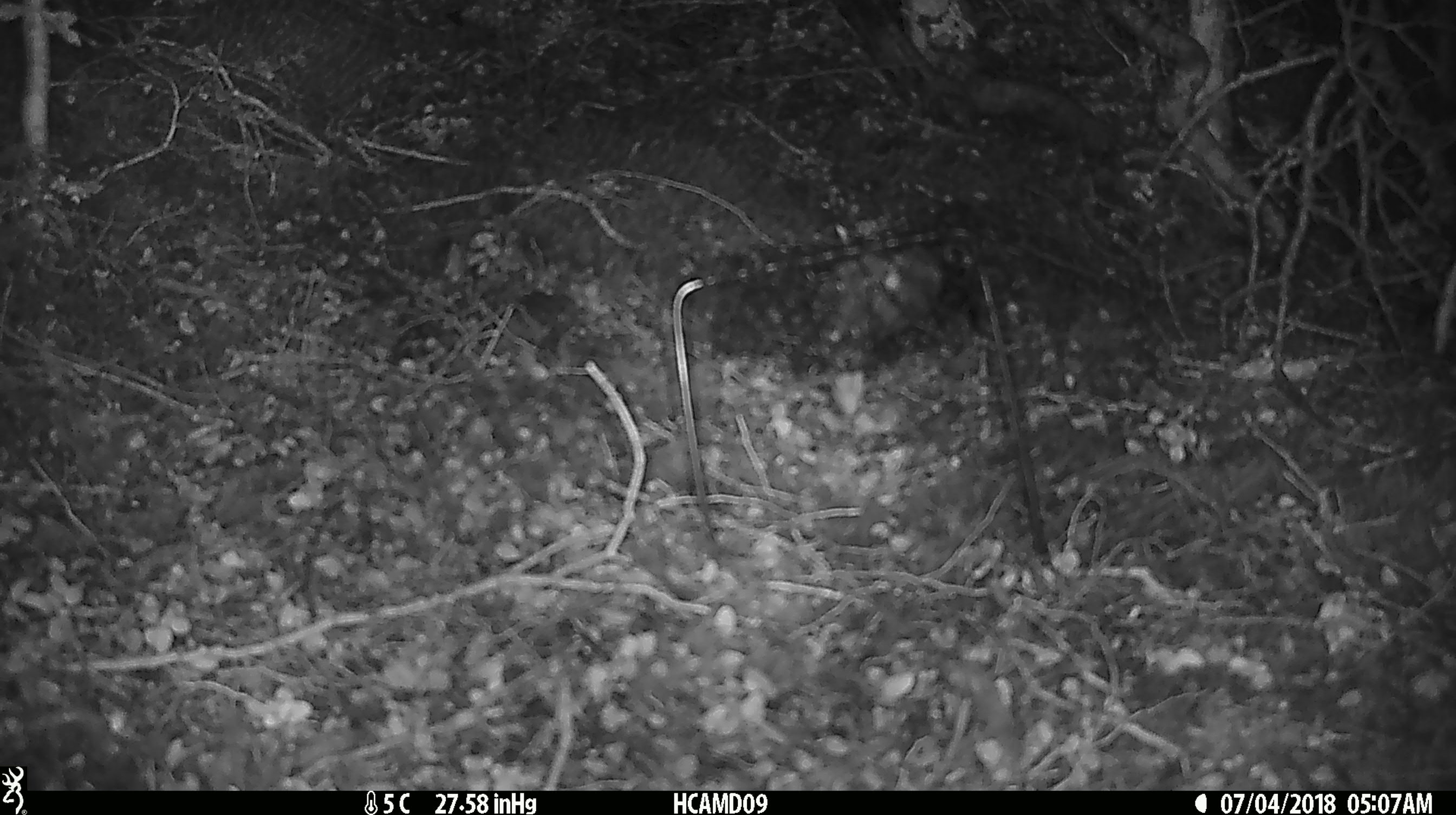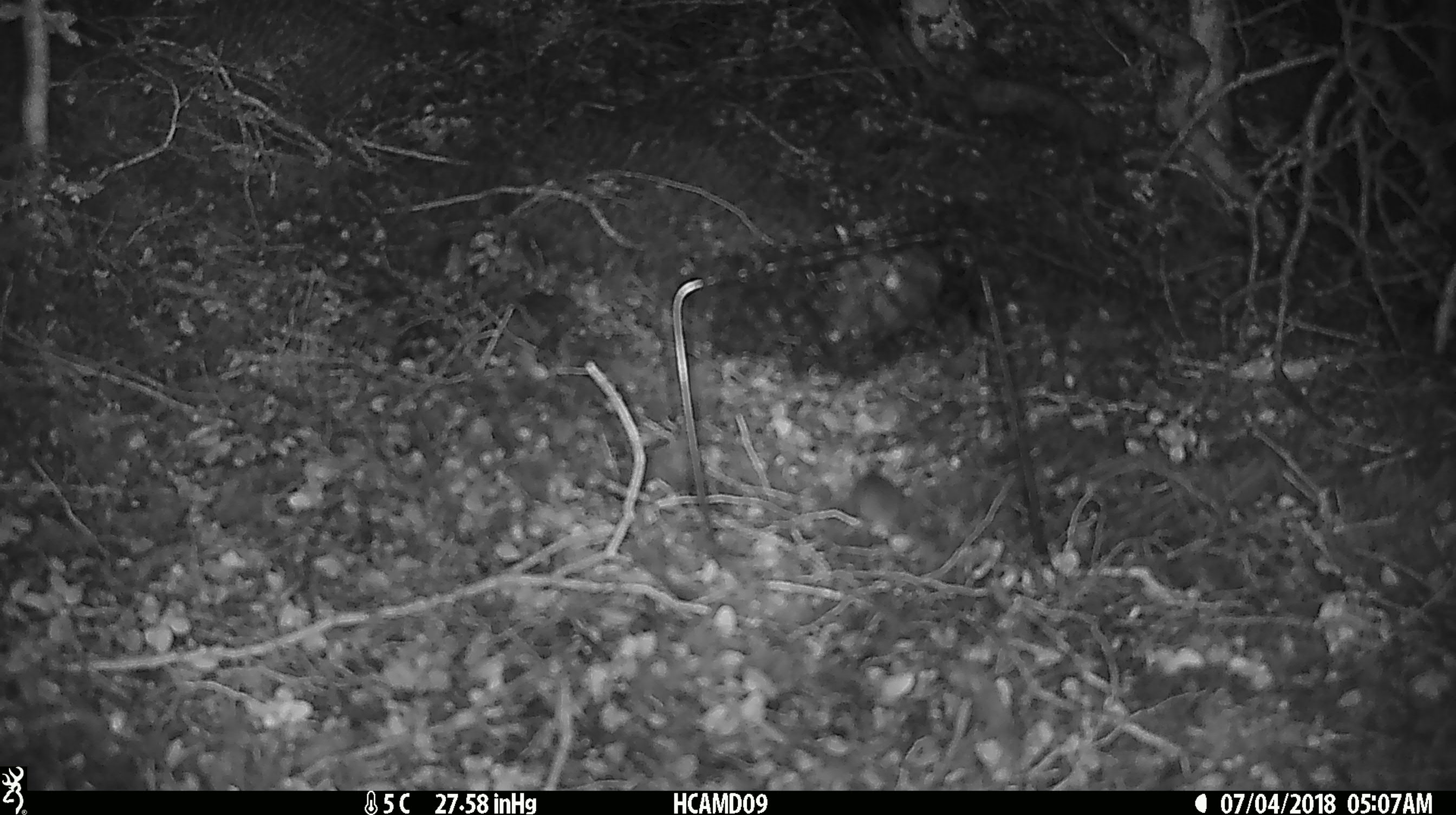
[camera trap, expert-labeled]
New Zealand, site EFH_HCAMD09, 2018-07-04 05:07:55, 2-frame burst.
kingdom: Animalia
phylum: Chordata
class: Mammalia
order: Rodentia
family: Muridae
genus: Mus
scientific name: Mus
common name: mouse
Mouse (Mus).